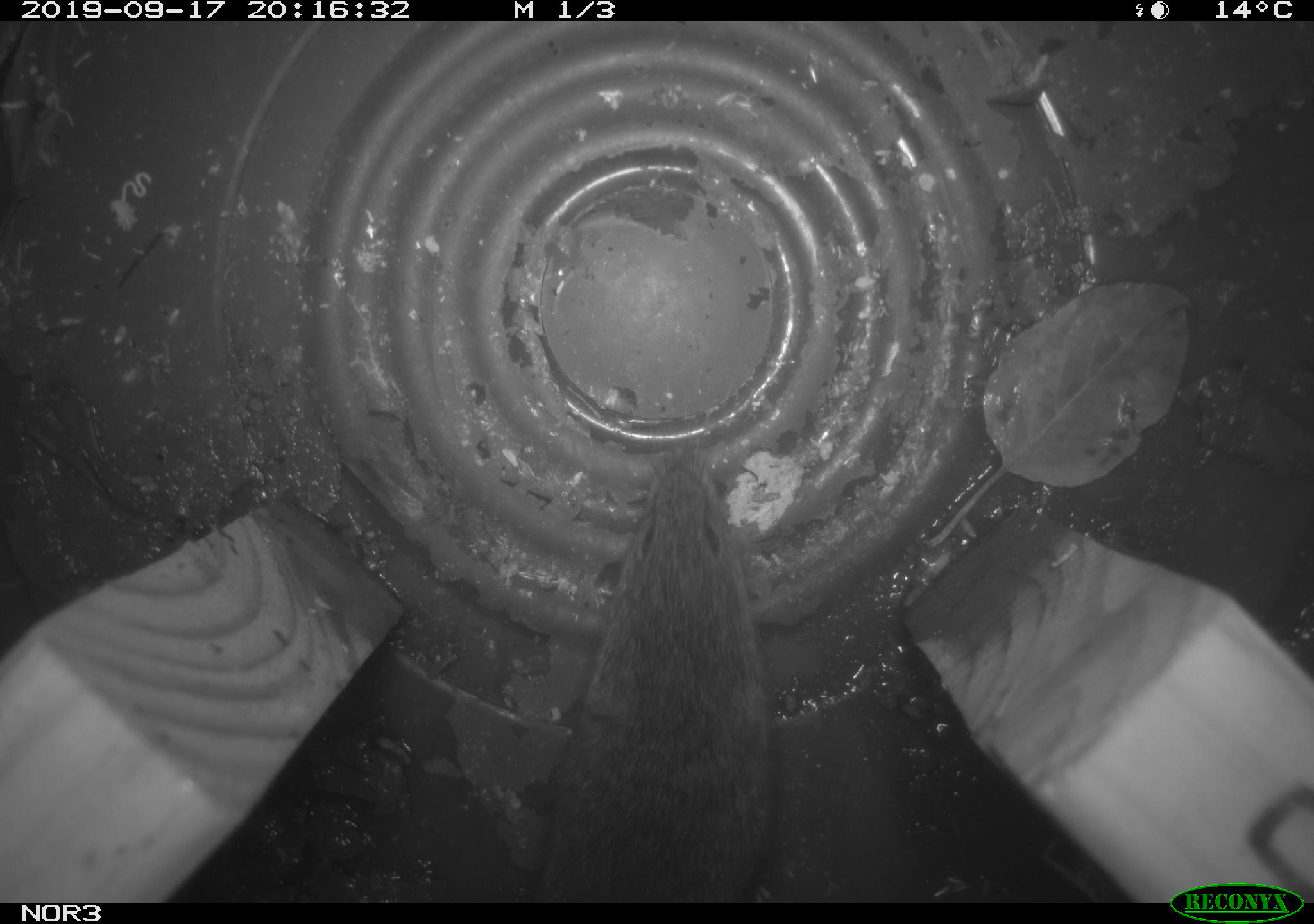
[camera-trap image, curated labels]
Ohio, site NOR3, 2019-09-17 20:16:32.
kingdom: Animalia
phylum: Chordata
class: Mammalia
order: Rodentia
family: Cricetidae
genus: Microtus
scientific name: Microtus pennsylvanicus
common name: meadow vole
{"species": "meadow vole (Microtus pennsylvanicus)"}